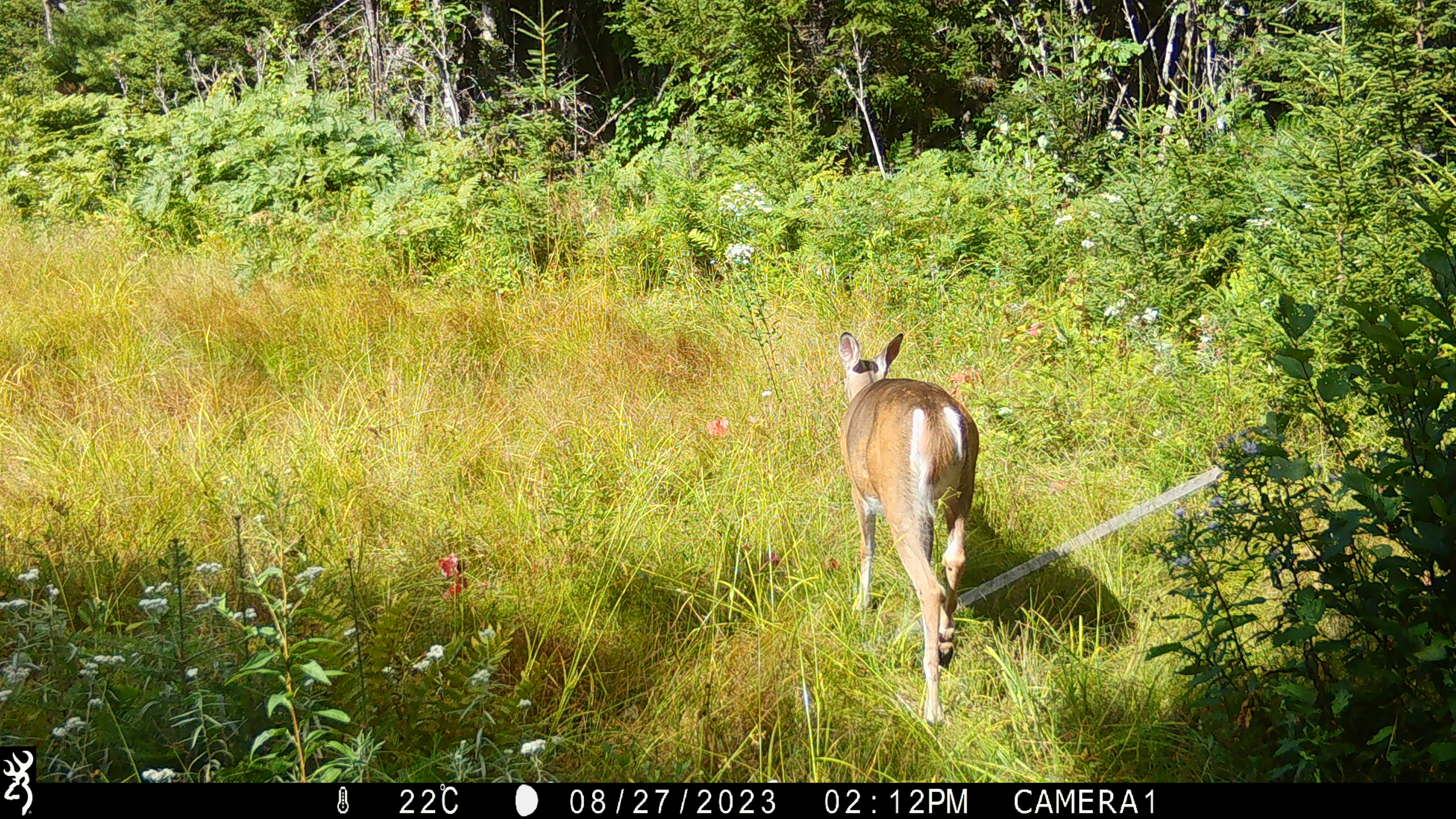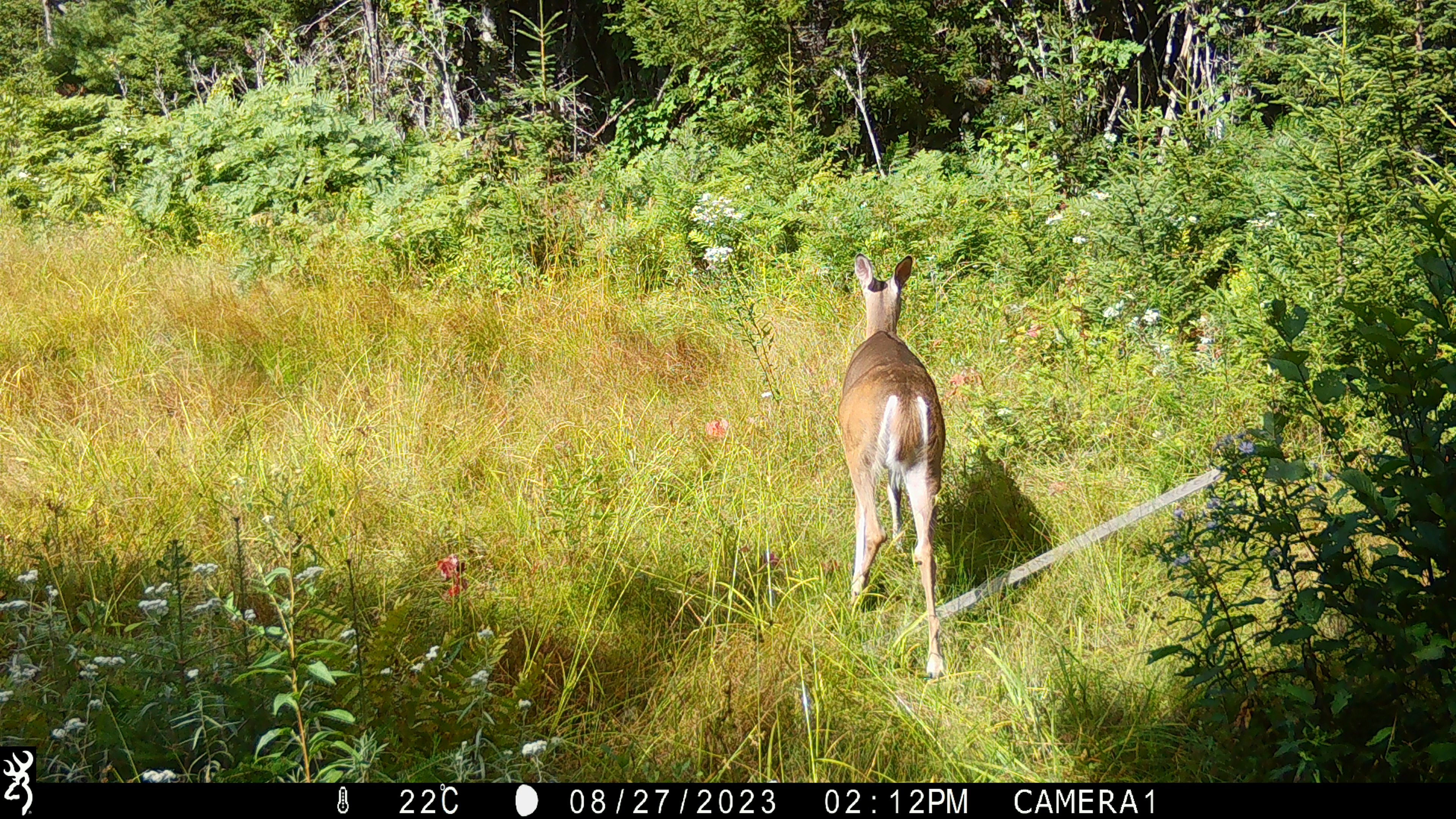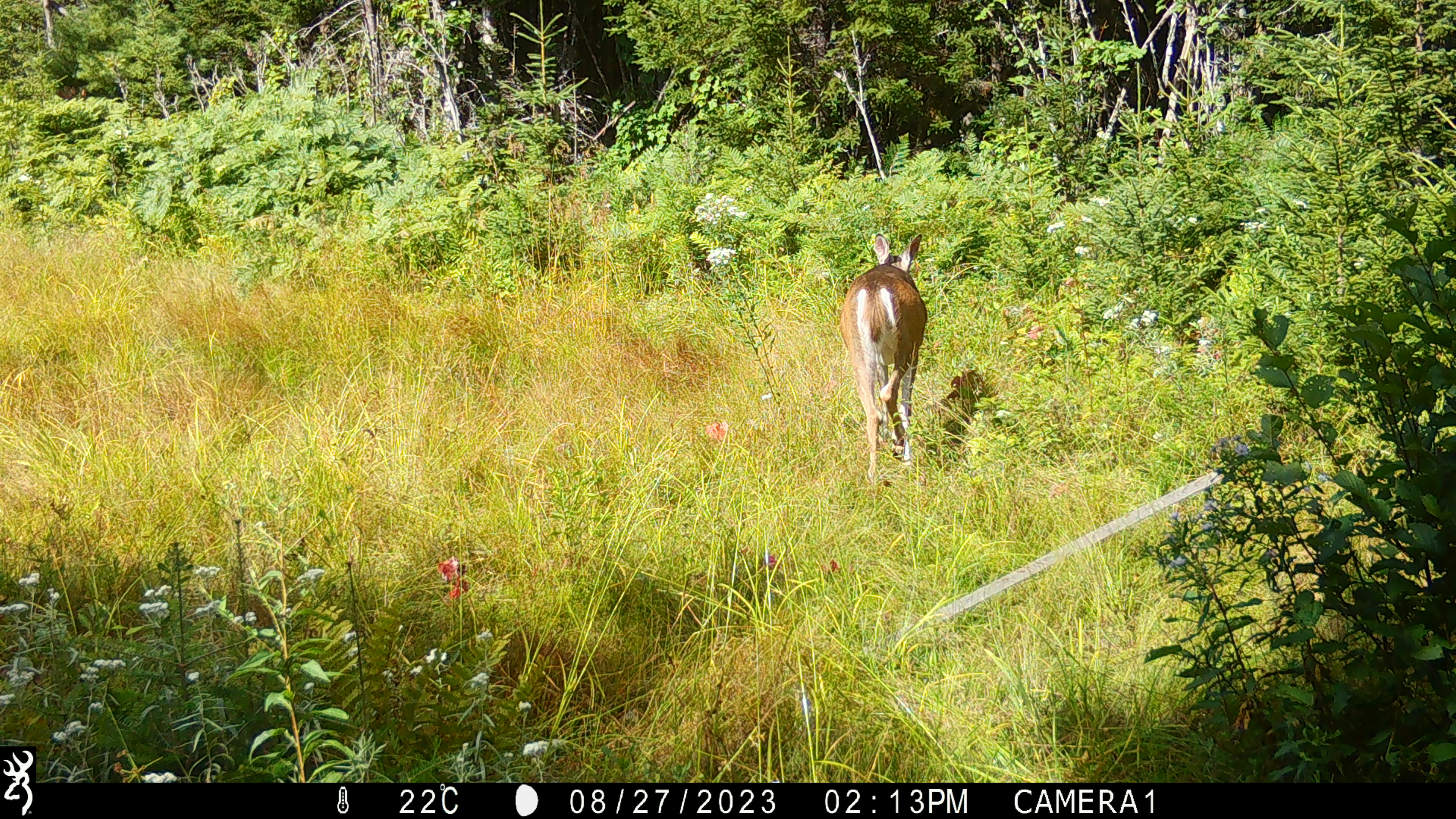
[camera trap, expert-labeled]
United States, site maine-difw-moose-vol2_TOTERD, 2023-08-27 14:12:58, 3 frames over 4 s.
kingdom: Animalia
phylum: Chordata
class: Mammalia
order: Artiodactyla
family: Cervidae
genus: Odocoileus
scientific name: Odocoileus virginianus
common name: white-tailed deer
White-tailed deer (Odocoileus virginianus).